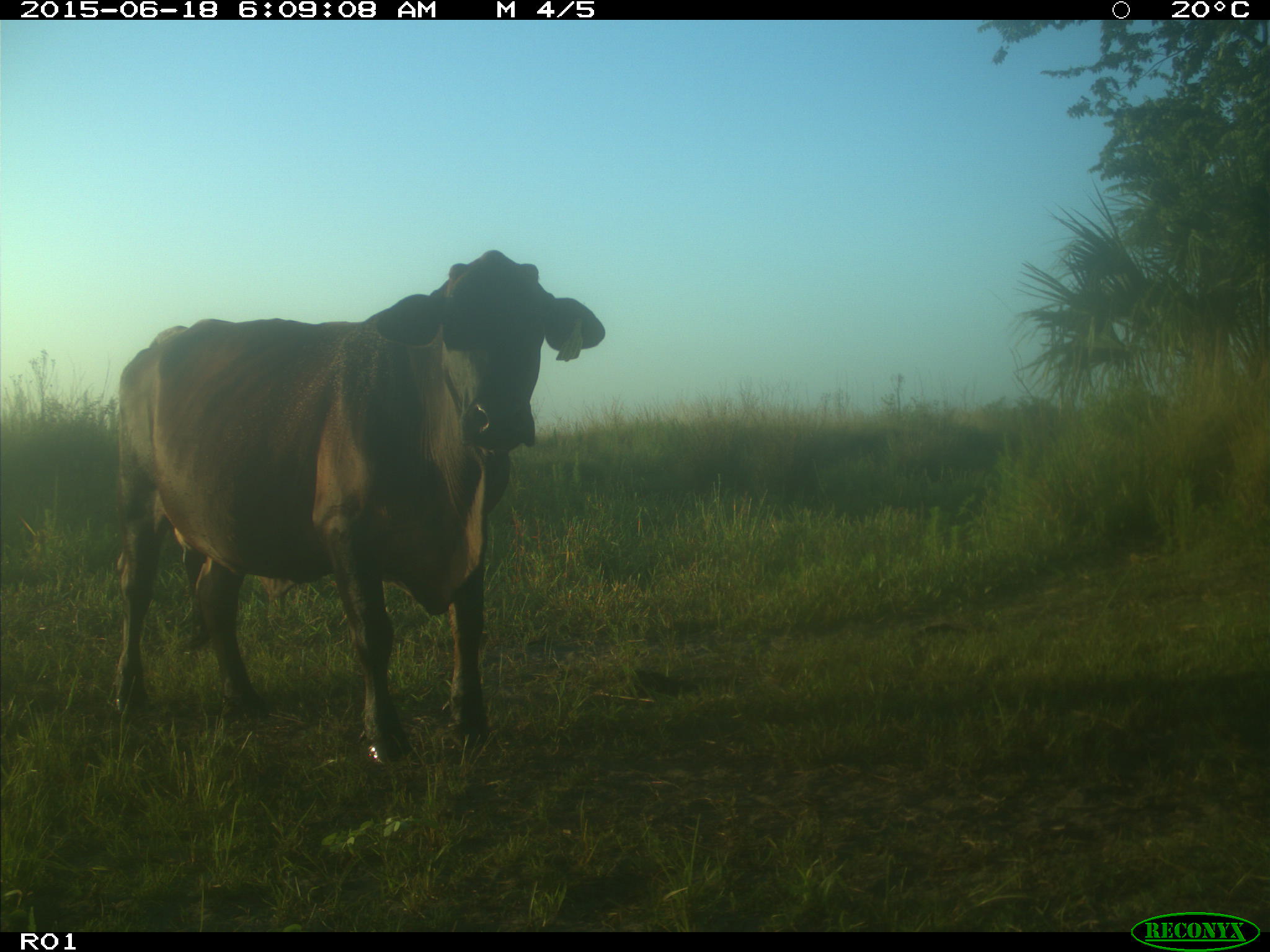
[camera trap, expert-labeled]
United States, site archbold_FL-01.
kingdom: Animalia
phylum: Chordata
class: Mammalia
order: Artiodactyla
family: Bovidae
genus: Bos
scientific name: Bos taurus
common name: domestic cow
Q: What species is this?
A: Bos taurus (domestic cow).